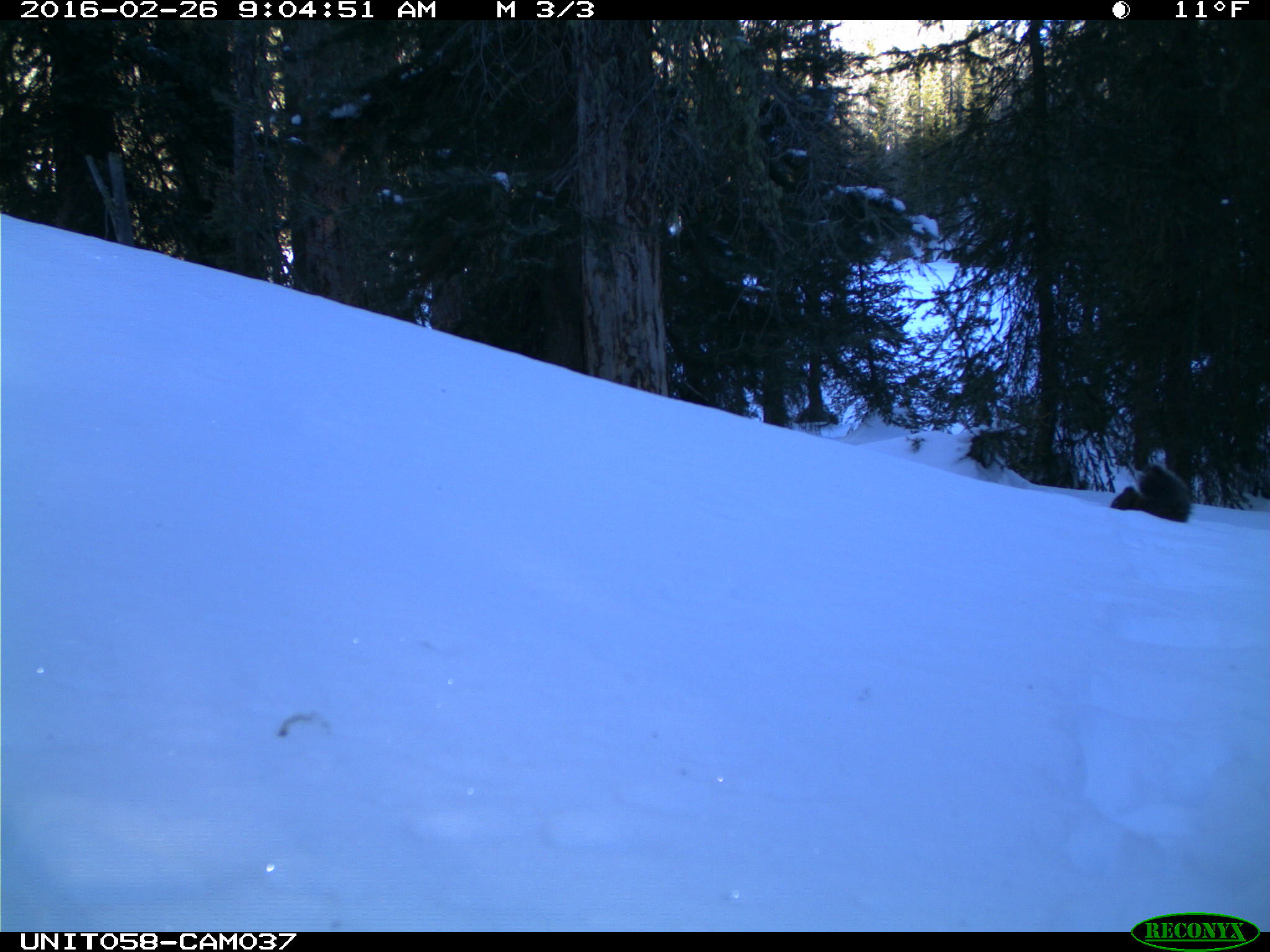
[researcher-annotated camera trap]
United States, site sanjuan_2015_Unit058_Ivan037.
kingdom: Animalia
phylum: Chordata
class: Mammalia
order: Rodentia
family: Sciuridae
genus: Tamiasciurus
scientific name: Tamiasciurus hudsonicus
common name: american red squirrel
Tamiasciurus hudsonicus (american red squirrel).